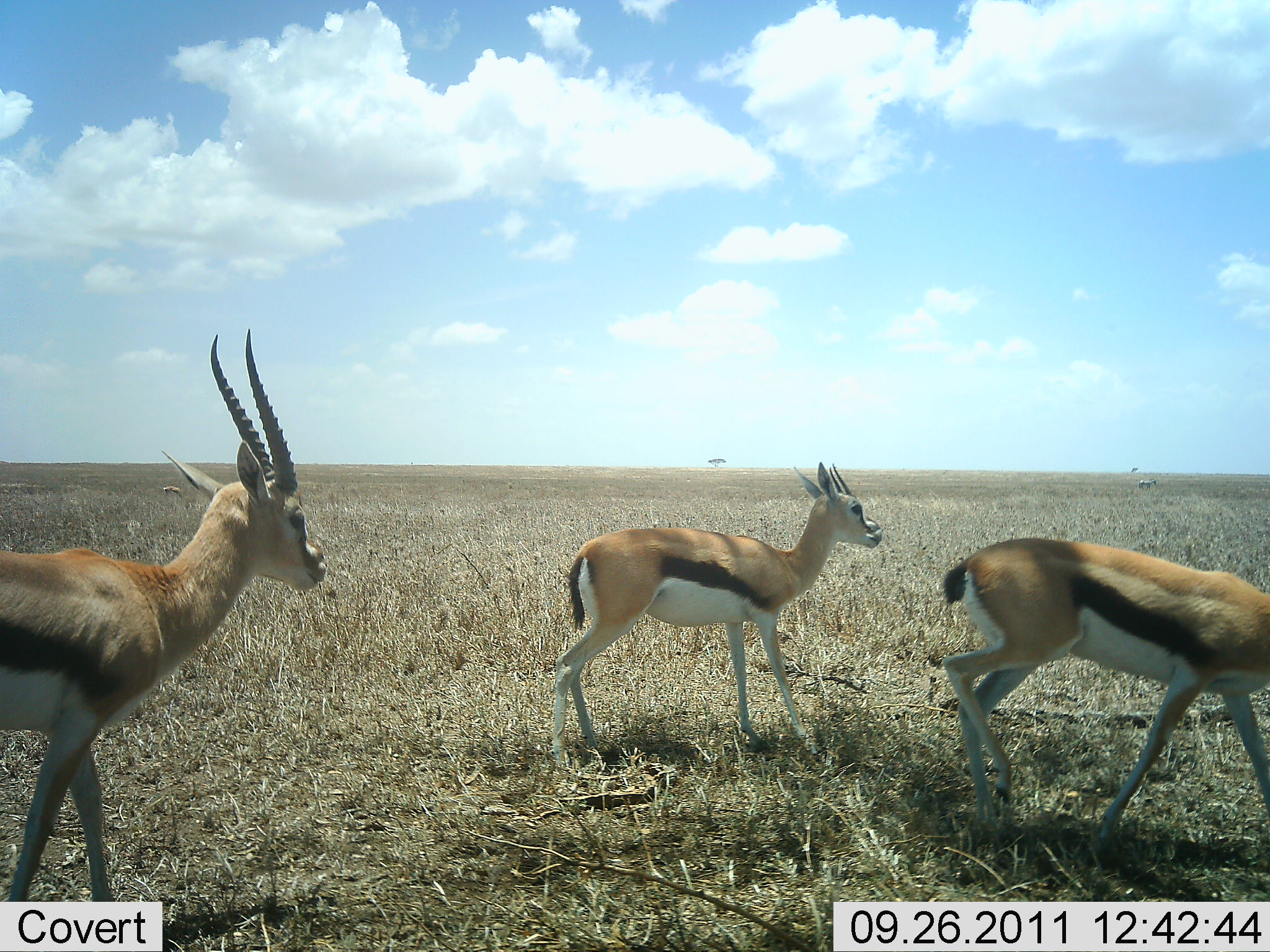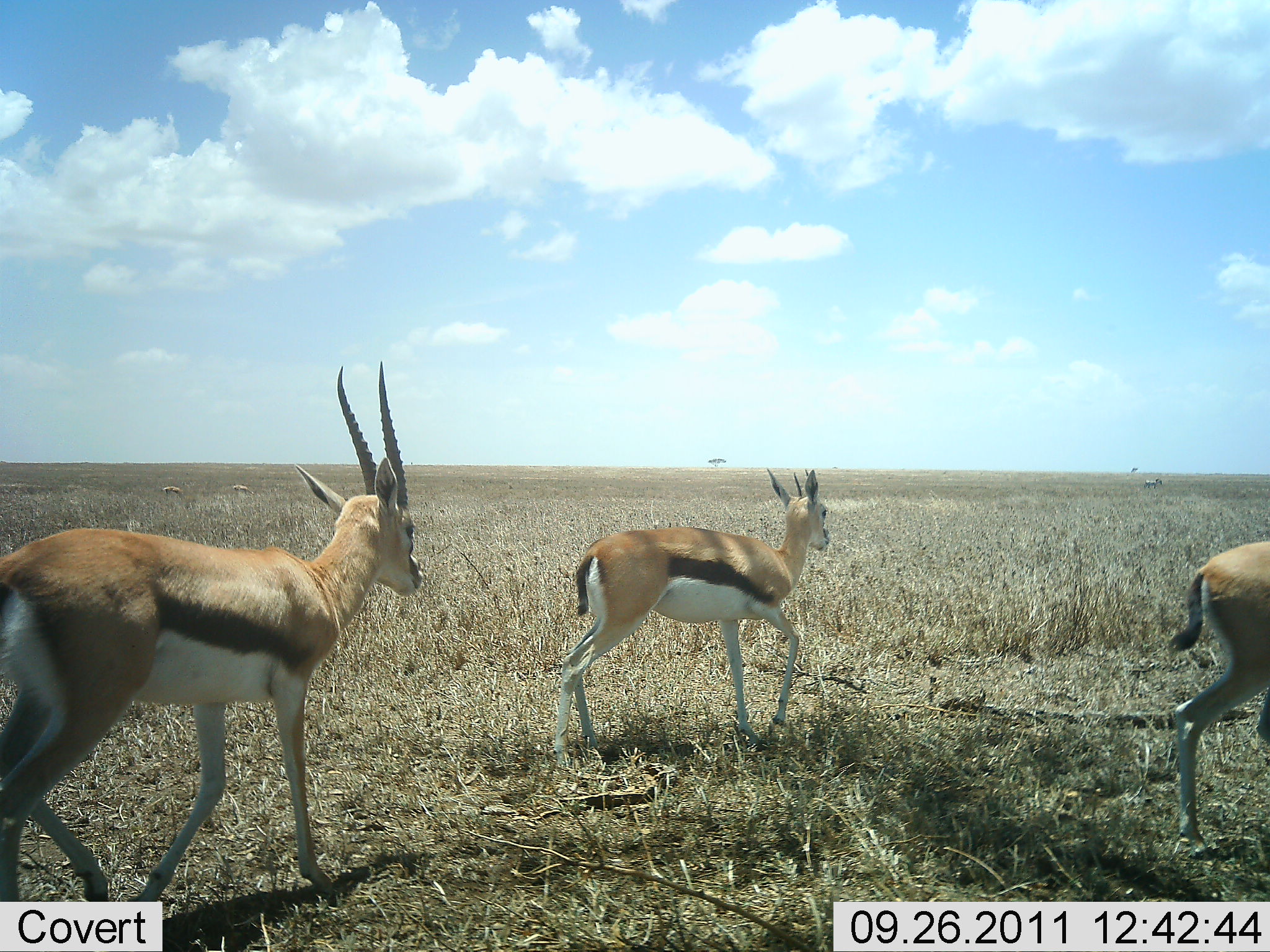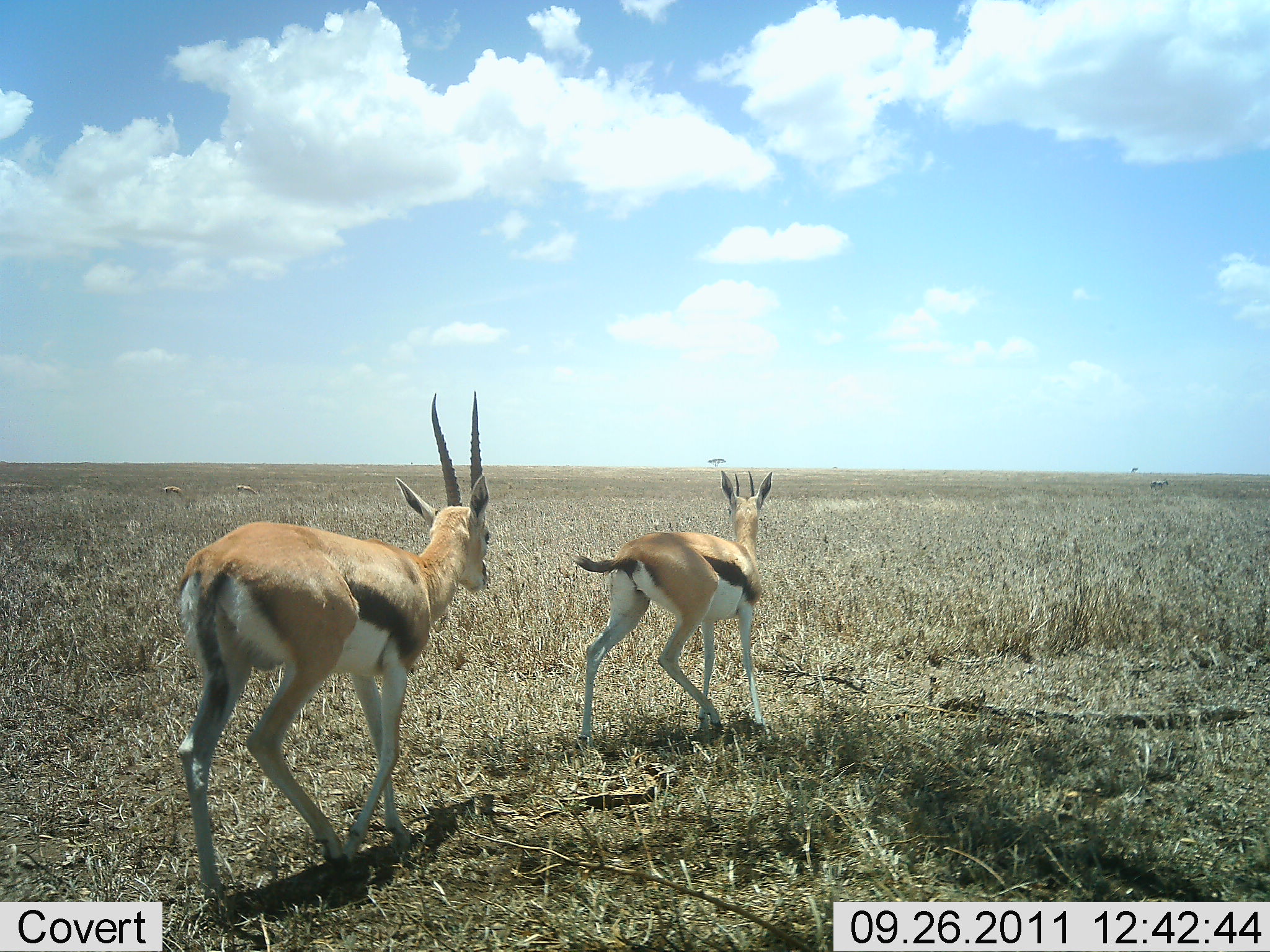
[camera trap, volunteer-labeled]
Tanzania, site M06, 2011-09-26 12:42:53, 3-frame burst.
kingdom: Animalia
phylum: Chordata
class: Mammalia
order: Artiodactyla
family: Bovidae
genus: Eudorcas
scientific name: Eudorcas thomsonii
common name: thomson's gazelle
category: gazellethomsons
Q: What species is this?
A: Gazellethomsons (thomson's gazelle) (Eudorcas thomsonii).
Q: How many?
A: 3.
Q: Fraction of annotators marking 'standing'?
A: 8%.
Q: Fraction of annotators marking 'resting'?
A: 0%.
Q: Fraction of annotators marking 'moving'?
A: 100%.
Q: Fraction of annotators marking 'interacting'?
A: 0%.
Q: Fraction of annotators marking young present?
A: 8%.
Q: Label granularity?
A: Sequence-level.